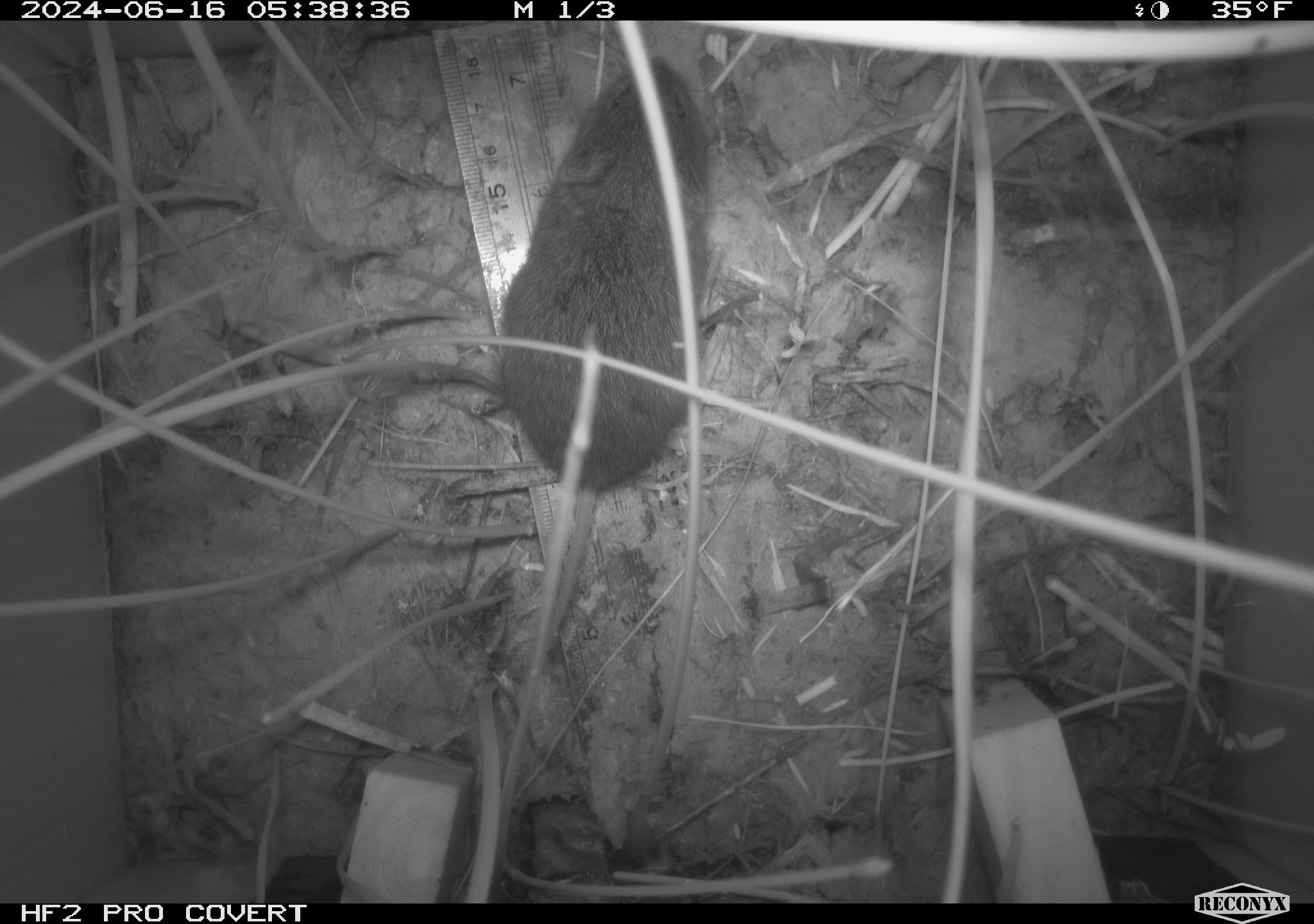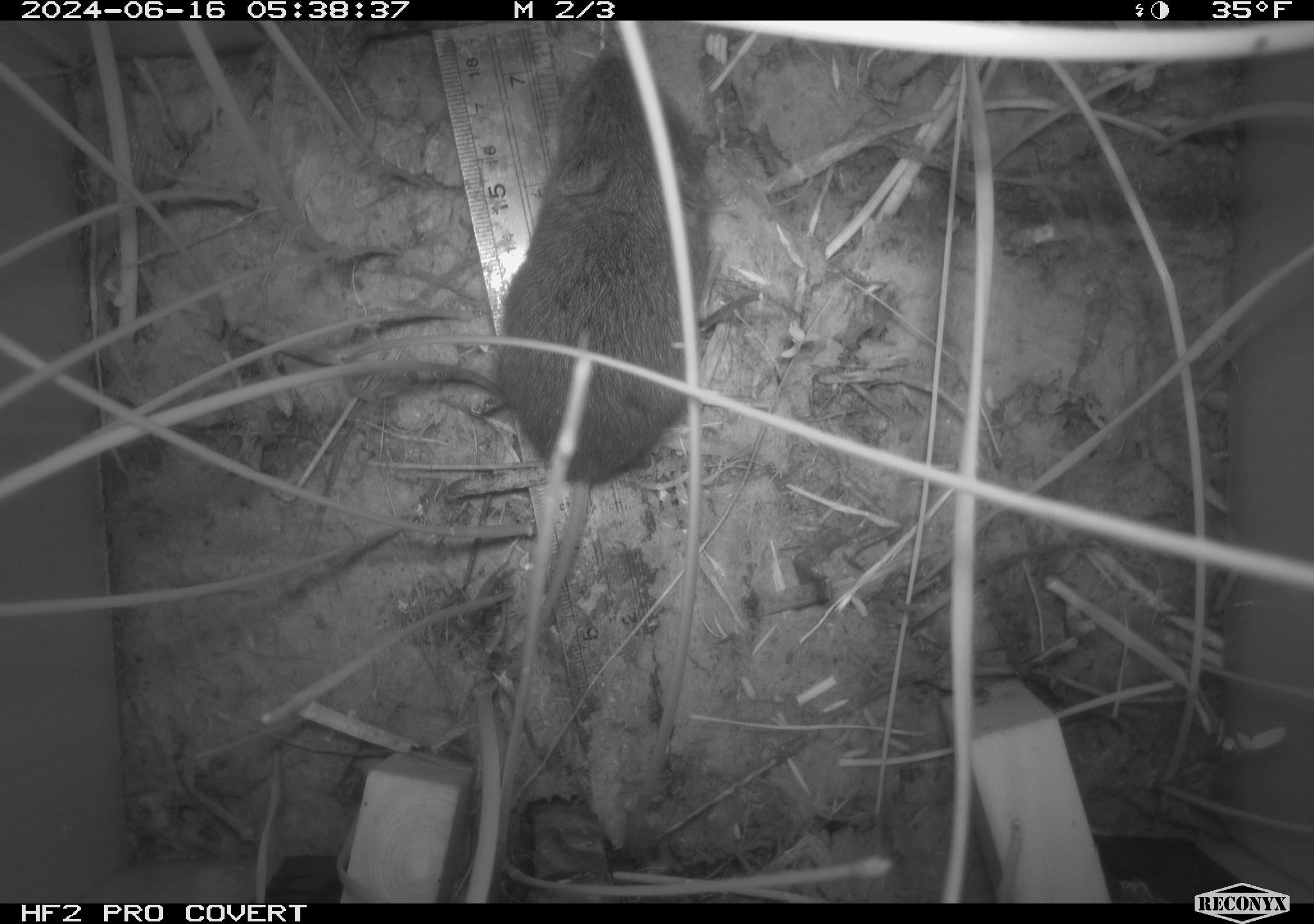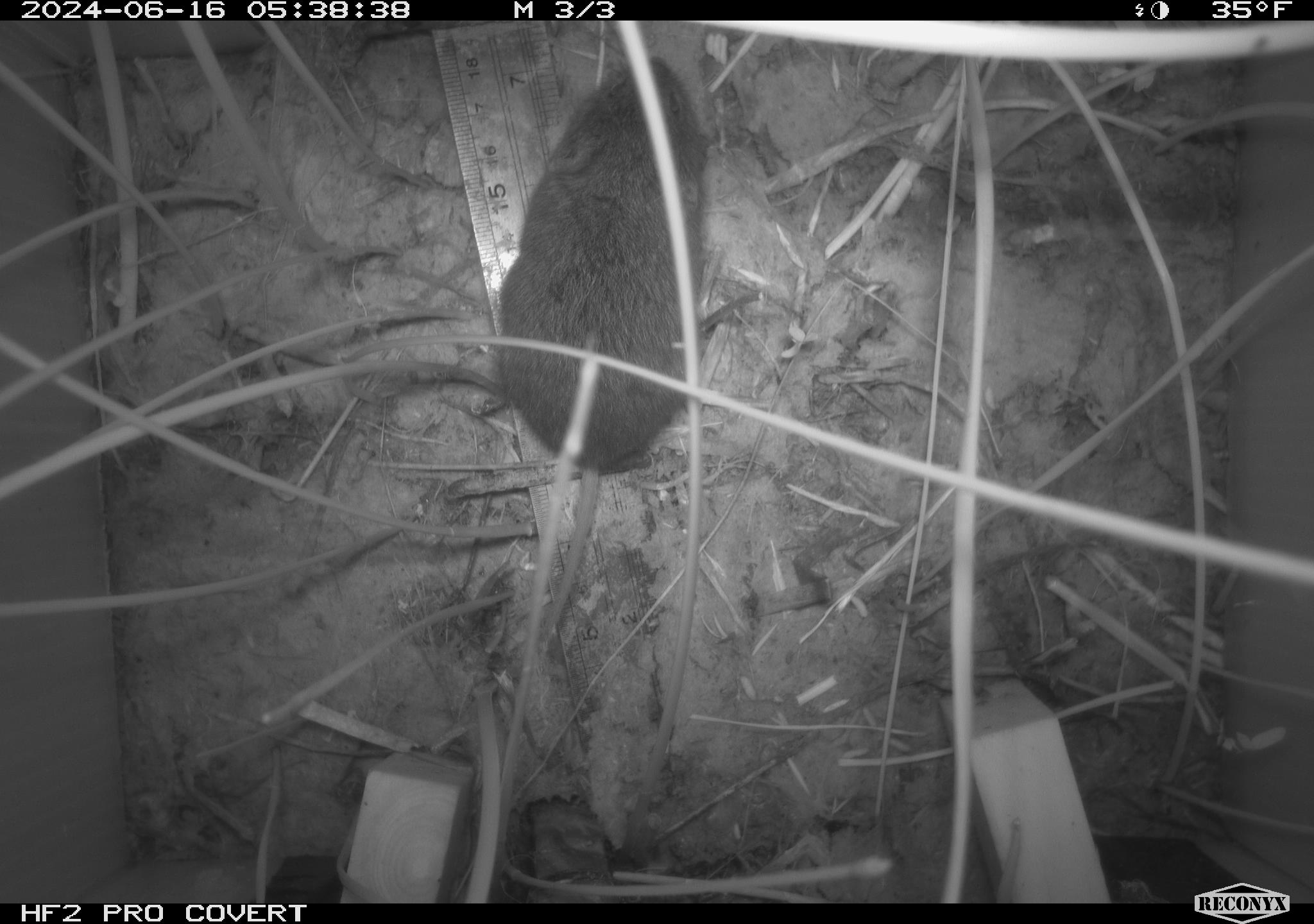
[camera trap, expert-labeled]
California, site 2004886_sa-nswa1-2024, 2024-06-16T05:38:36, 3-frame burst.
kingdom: Animalia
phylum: Chordata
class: Mammalia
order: Rodentia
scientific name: Rodentia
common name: rodent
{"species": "rodent (Rodentia)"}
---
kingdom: Animalia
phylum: Chordata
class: Mammalia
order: Rodentia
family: Cricetidae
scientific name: Arvicolinae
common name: voles, lemmings, and muskrats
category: arvicolinae subfamily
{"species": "arvicolinae subfamily (voles, lemmings, and muskrats) (Arvicolinae)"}